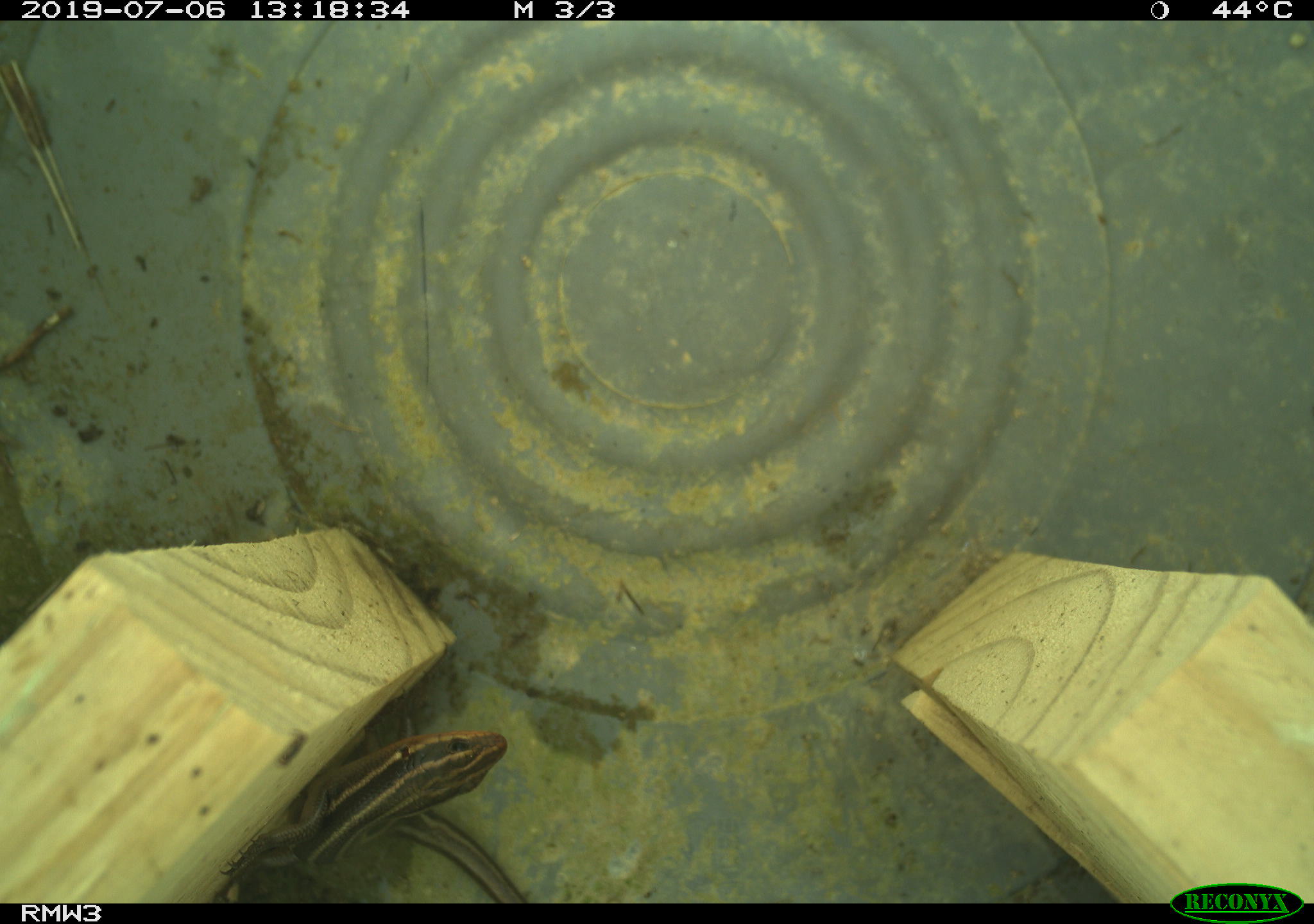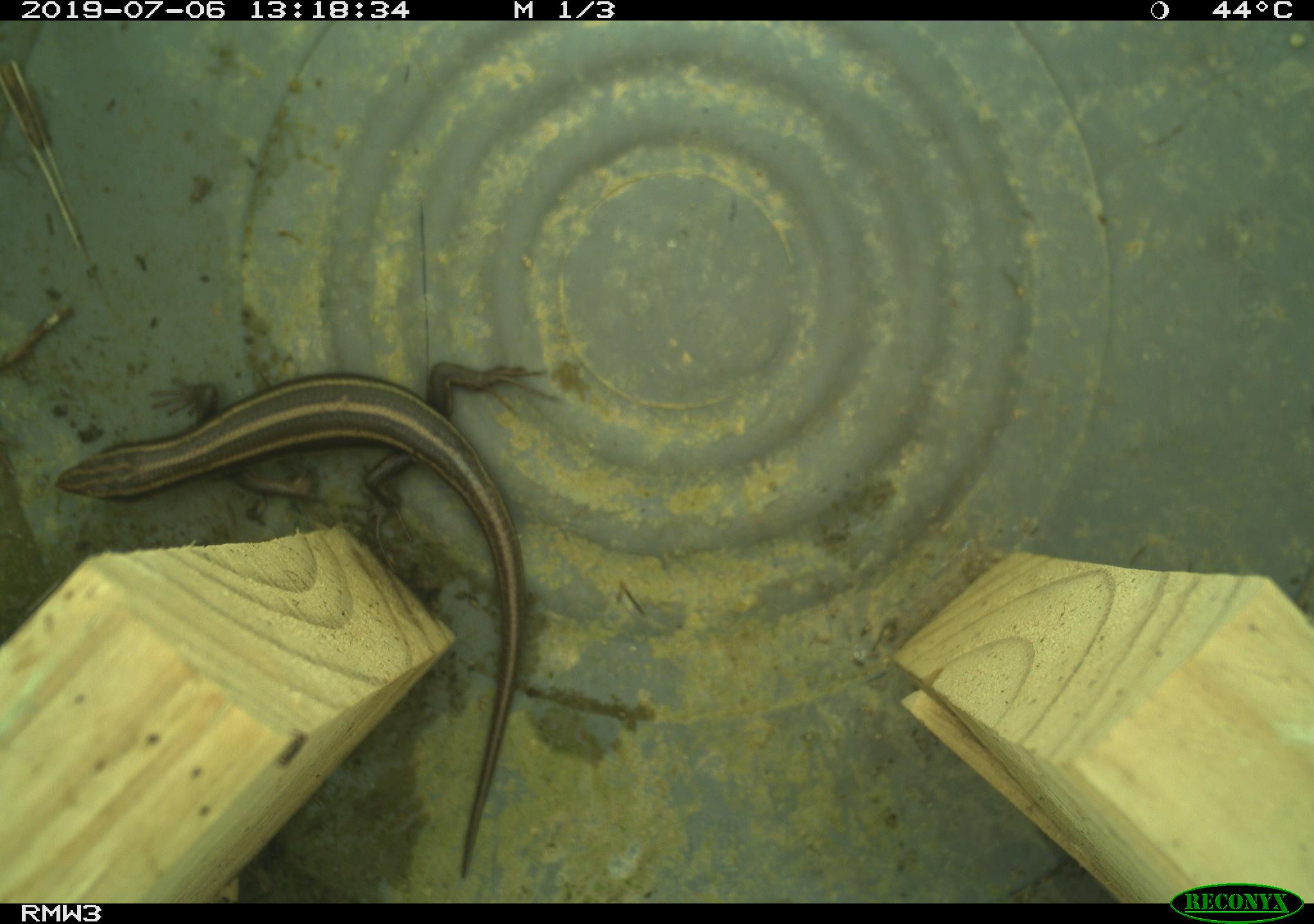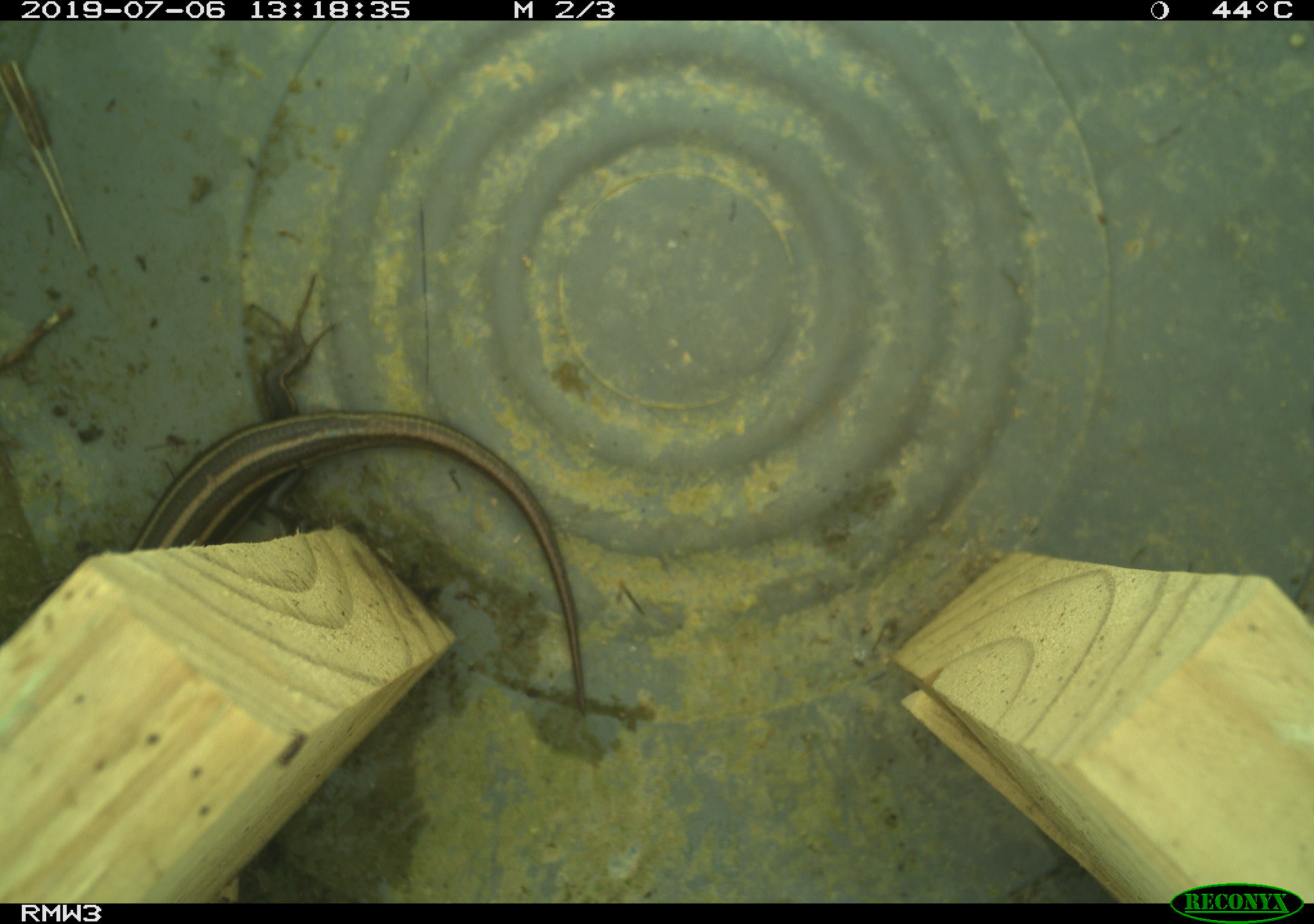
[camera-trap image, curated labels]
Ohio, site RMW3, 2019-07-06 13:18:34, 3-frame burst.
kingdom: Animalia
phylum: Chordata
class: Reptilia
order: Squamata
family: Scincidae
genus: Plestiodon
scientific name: Plestiodon fasciatus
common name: common five-lined skink